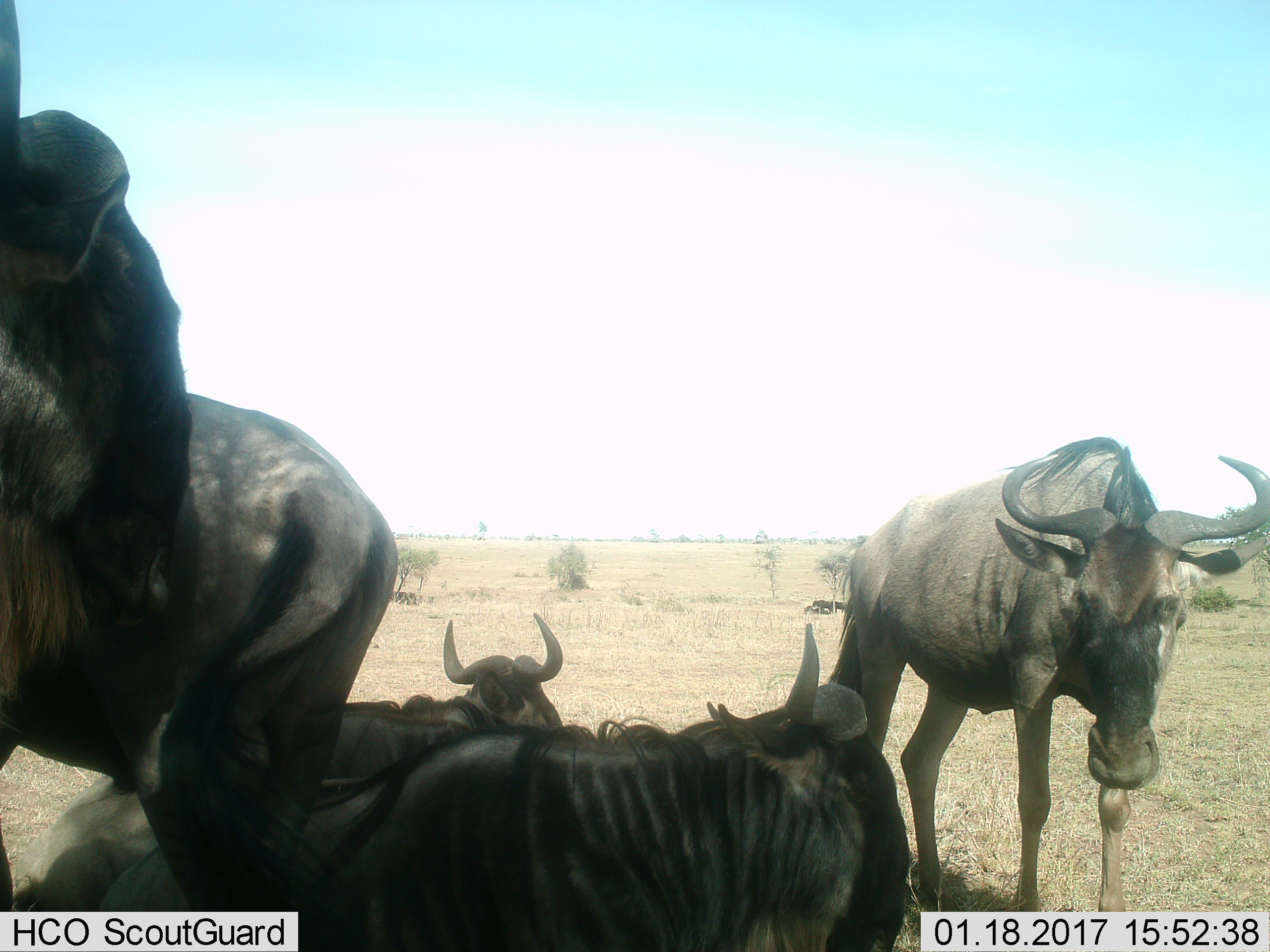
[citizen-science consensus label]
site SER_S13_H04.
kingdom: Animalia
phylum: Chordata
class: Mammalia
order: Artiodactyla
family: Bovidae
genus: Connochaetes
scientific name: Connochaetes taurinus taurinus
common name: blue wildebeest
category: wildebeestblue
Wildebeestblue (blue wildebeest) (Connochaetes taurinus taurinus), count 5. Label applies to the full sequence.